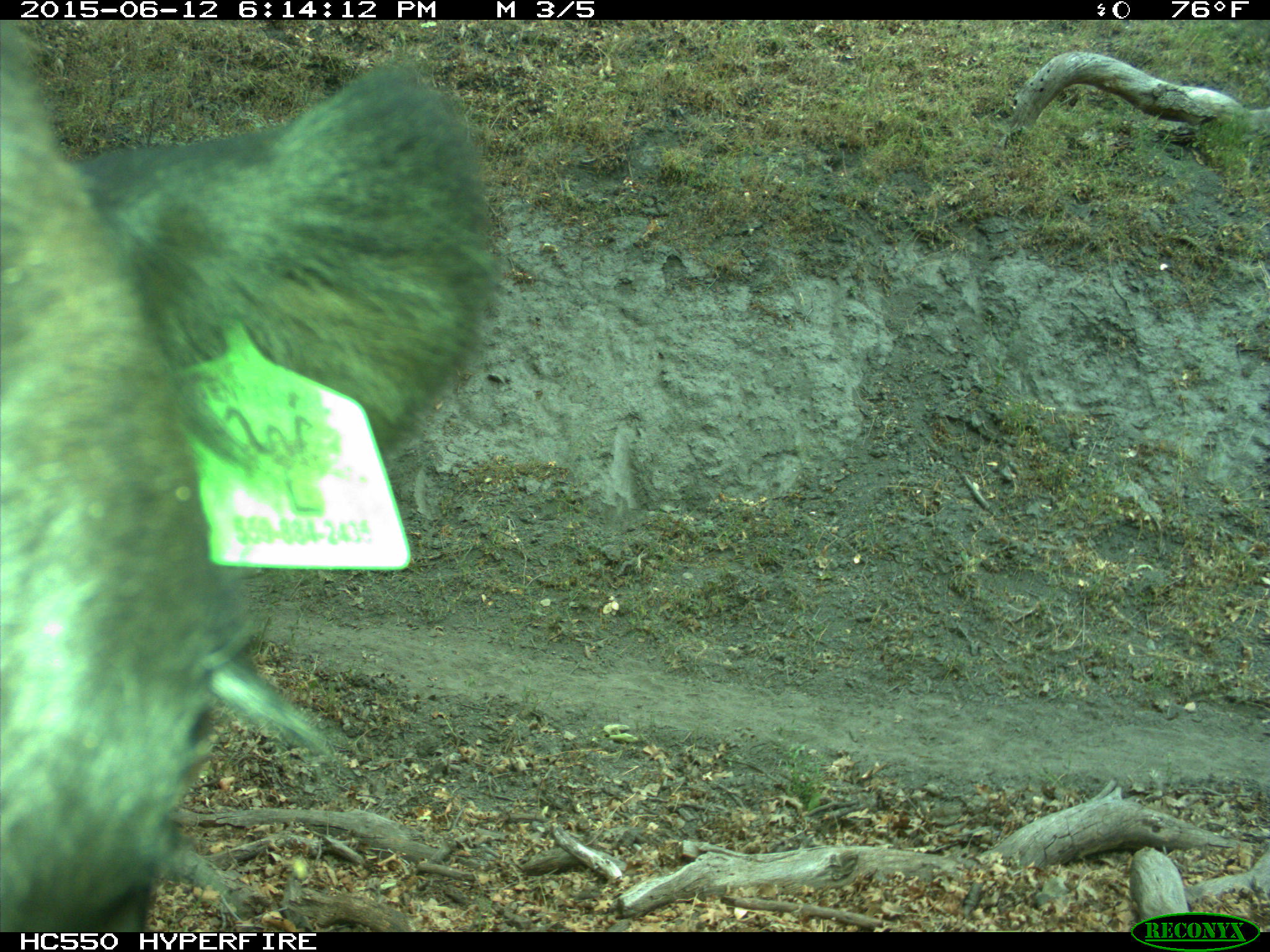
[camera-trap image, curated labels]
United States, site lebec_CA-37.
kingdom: Animalia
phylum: Chordata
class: Mammalia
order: Artiodactyla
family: Bovidae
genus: Bos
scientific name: Bos taurus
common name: domestic cow